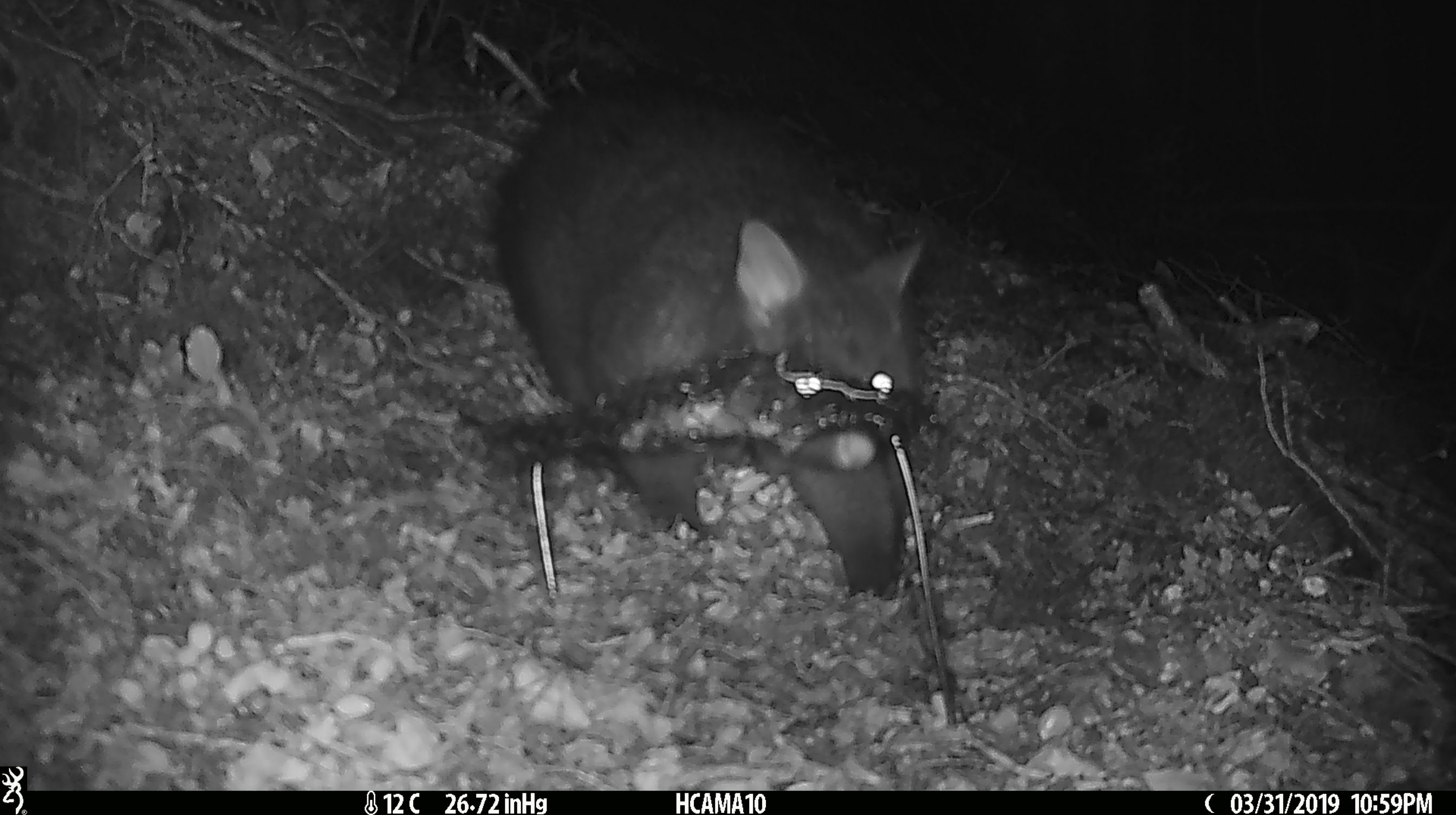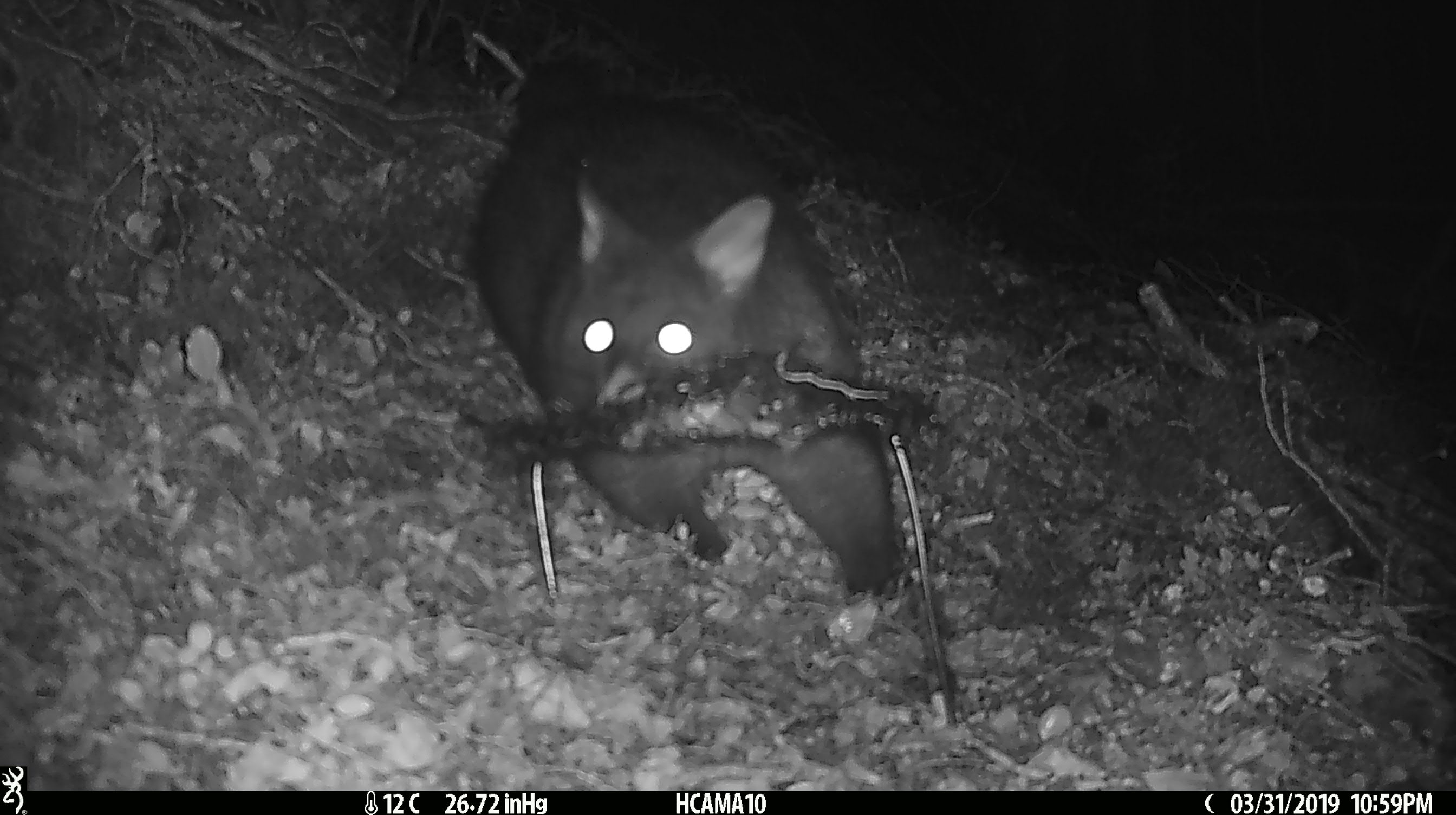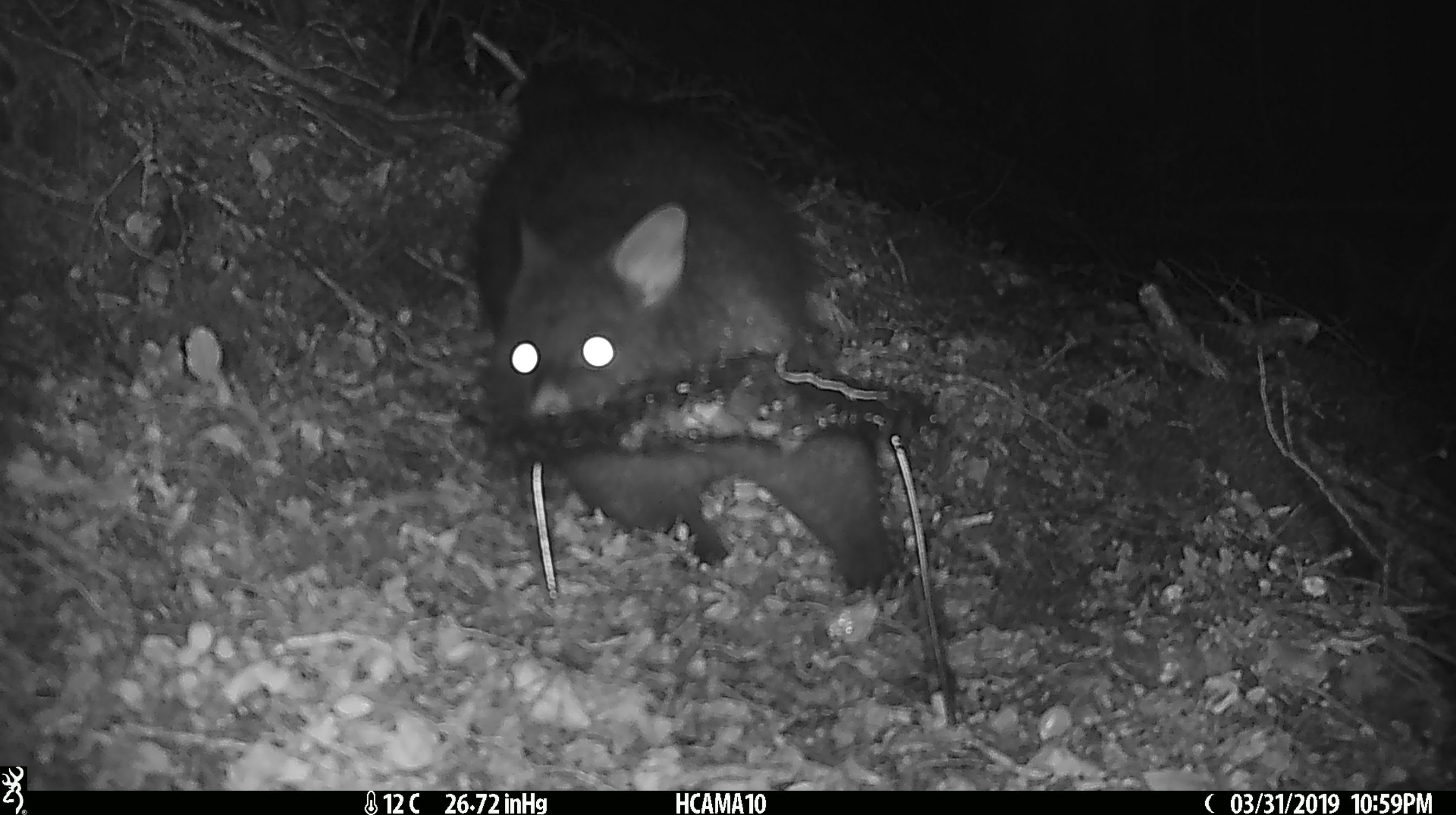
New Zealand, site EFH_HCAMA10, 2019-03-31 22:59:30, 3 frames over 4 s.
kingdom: Animalia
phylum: Chordata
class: Mammalia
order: Diprotodontia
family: Phalangeridae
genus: Trichosurus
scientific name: Trichosurus vulpecula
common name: common brushtail possum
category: possum